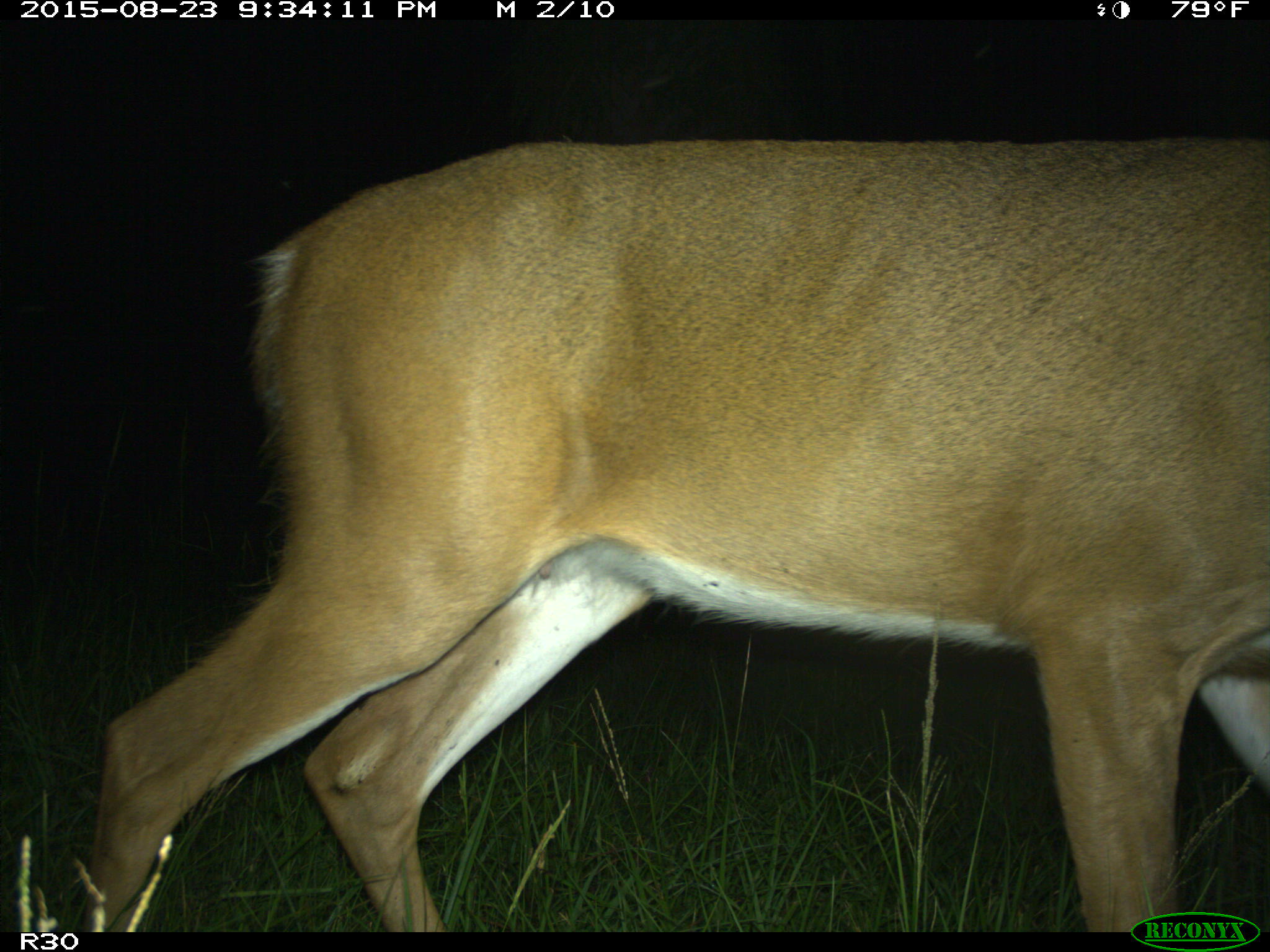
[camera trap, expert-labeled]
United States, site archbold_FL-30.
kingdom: Animalia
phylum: Chordata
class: Mammalia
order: Artiodactyla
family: Cervidae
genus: Odocoileus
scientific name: Odocoileus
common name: deer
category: unidentified deer